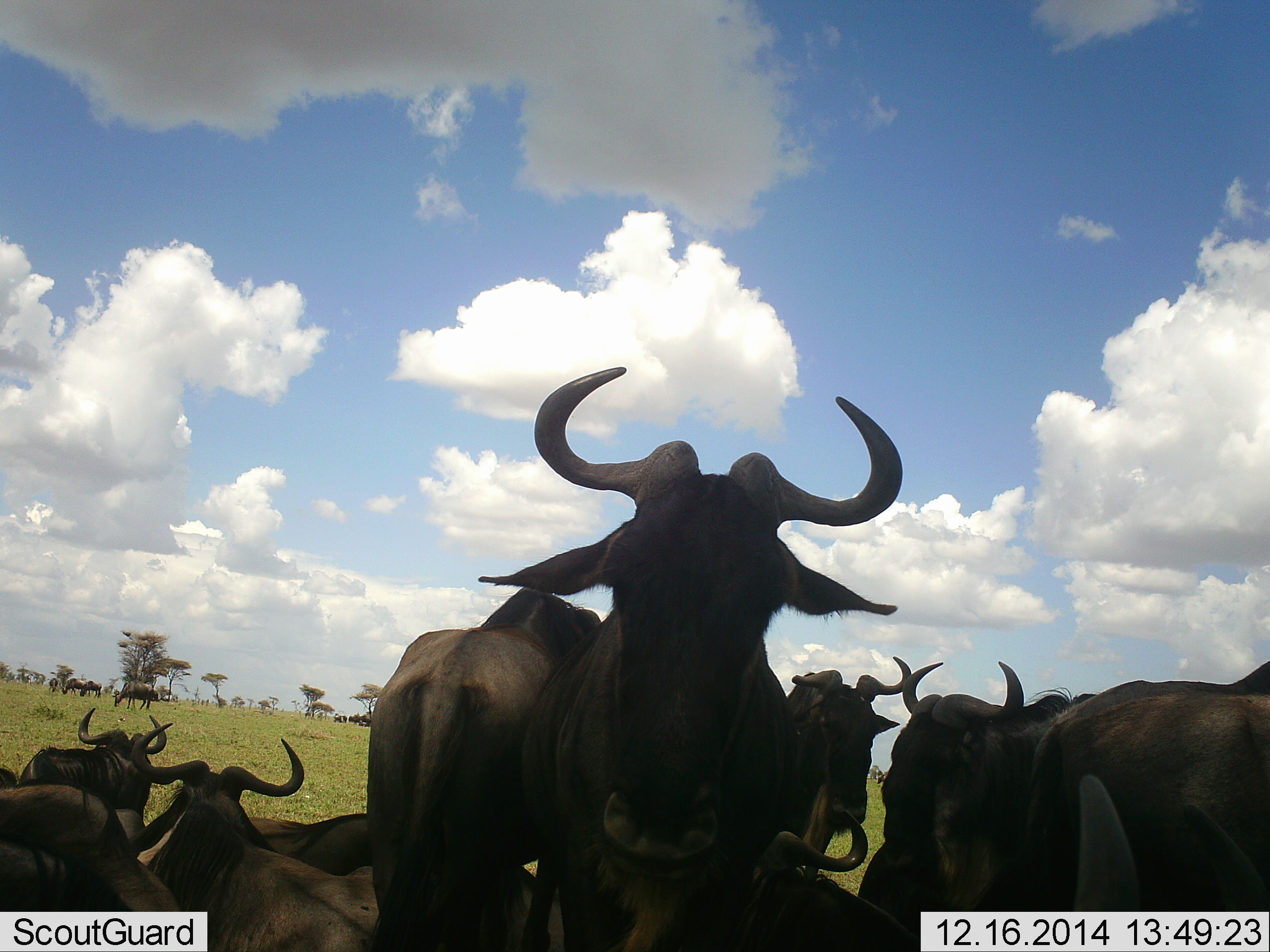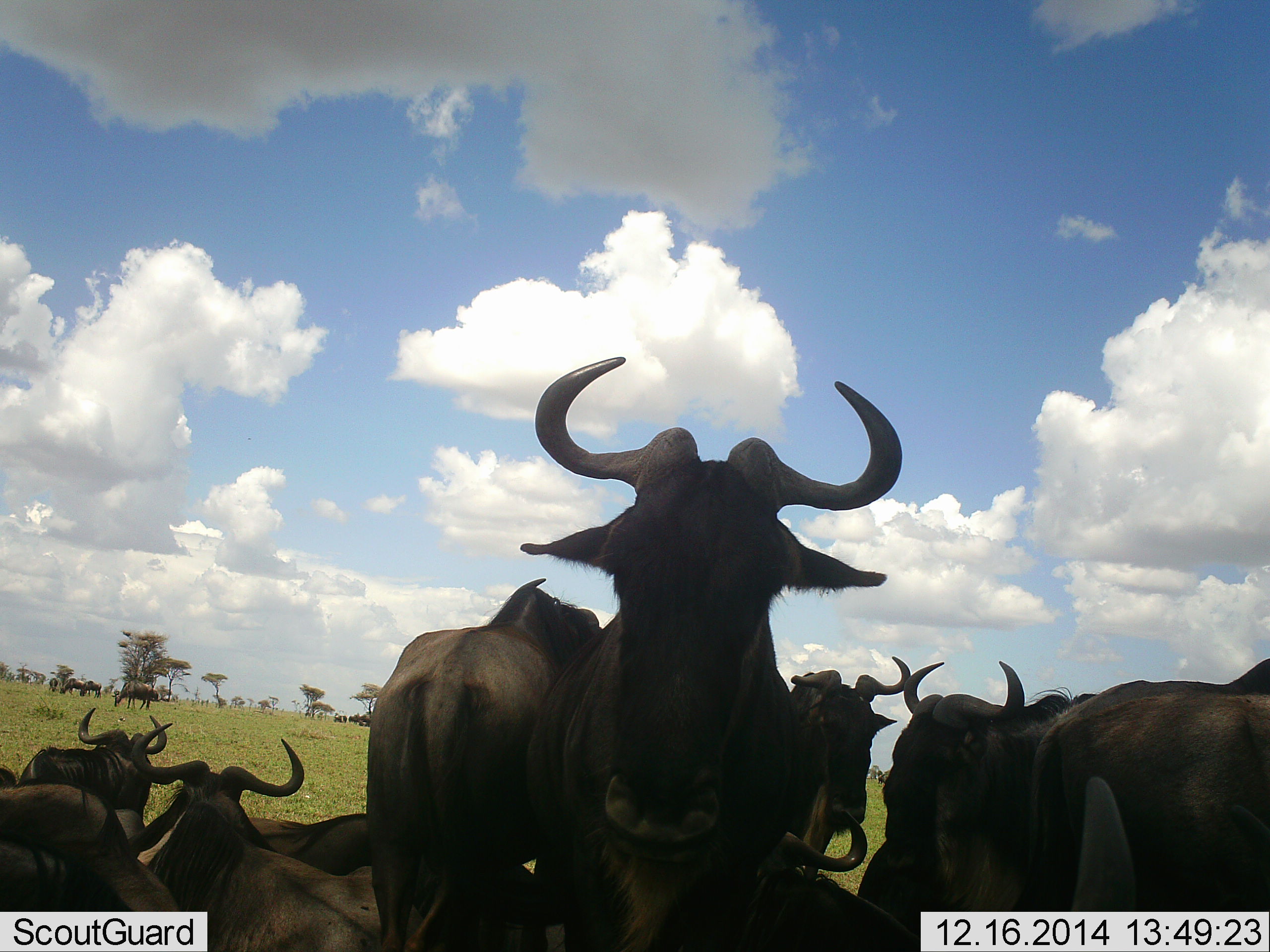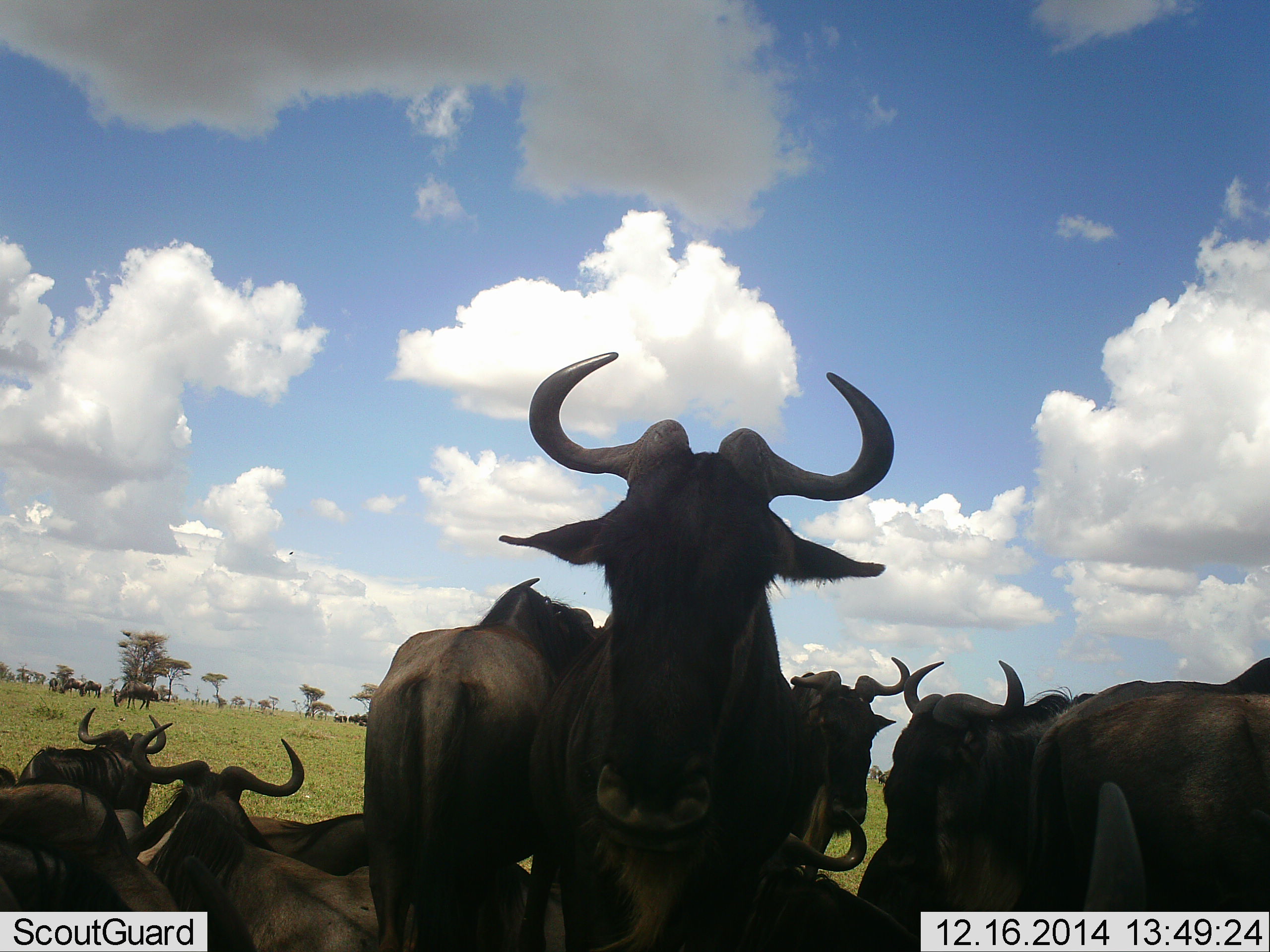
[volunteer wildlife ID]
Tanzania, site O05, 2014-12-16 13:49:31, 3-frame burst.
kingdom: Animalia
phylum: Chordata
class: Mammalia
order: Artiodactyla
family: Bovidae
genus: Connochaetes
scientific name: Connochaetes taurinus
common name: blue wildebeest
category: wildebeest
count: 11-50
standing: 80%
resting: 70%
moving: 20%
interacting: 0%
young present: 0%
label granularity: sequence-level